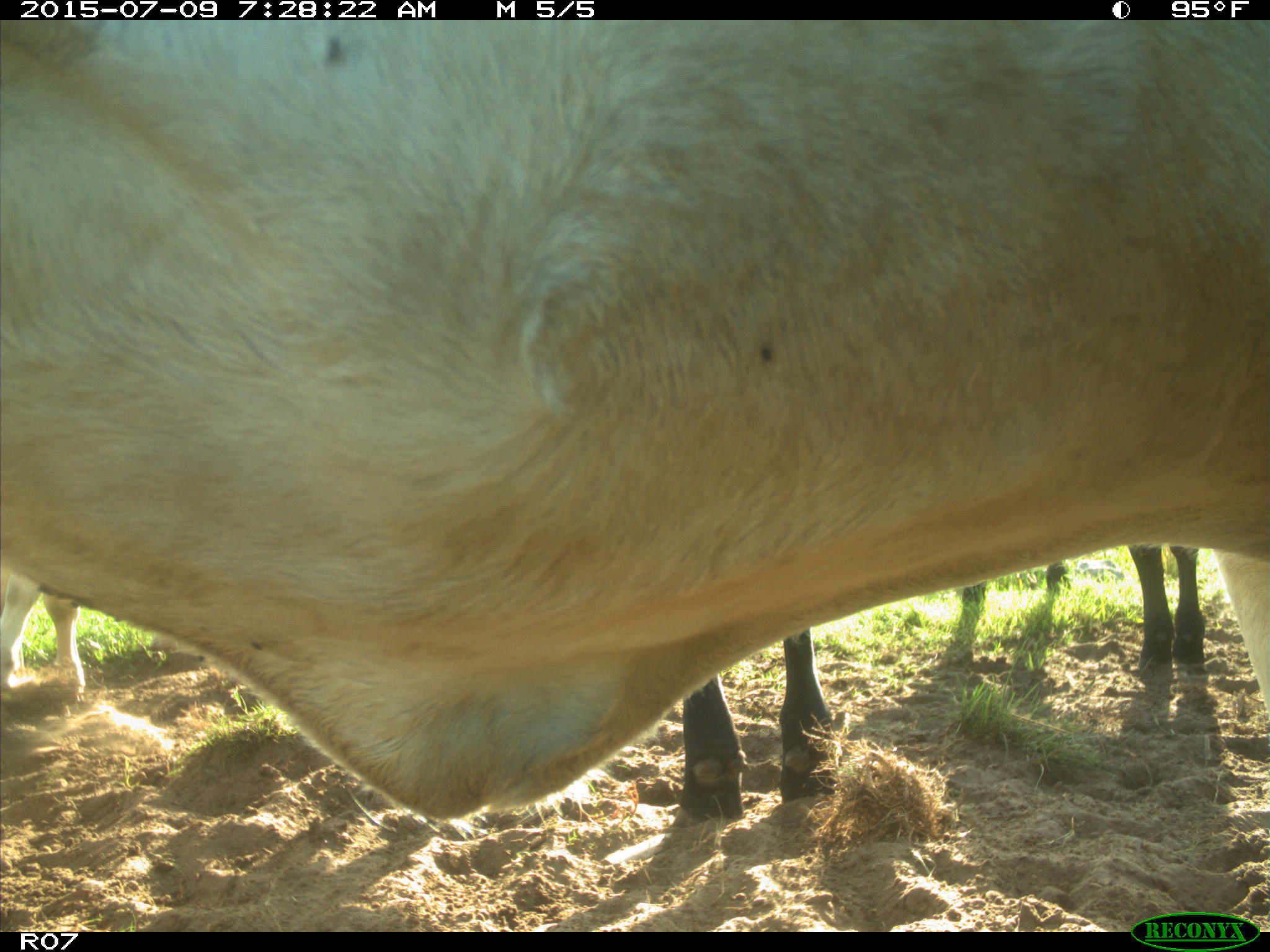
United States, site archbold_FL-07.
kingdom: Animalia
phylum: Chordata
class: Mammalia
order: Artiodactyla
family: Bovidae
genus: Bos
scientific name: Bos taurus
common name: domestic cow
Bos taurus (domestic cow).